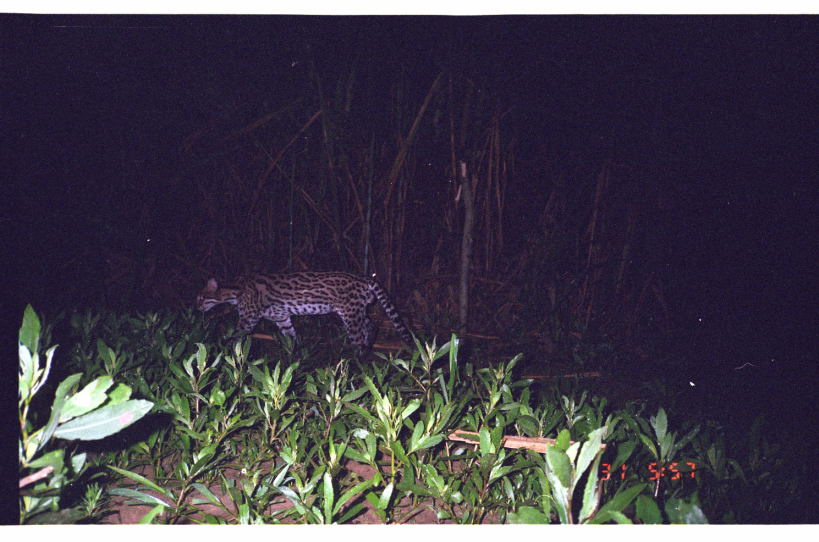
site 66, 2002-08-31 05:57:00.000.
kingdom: Animalia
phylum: Chordata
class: Mammalia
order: Carnivora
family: Felidae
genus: Leopardus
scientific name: Leopardus pardalis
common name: ocelot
Leopardus pardalis (ocelot).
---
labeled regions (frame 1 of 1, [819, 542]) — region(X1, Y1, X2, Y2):
leopardus pardalis: region(193, 269, 415, 363)